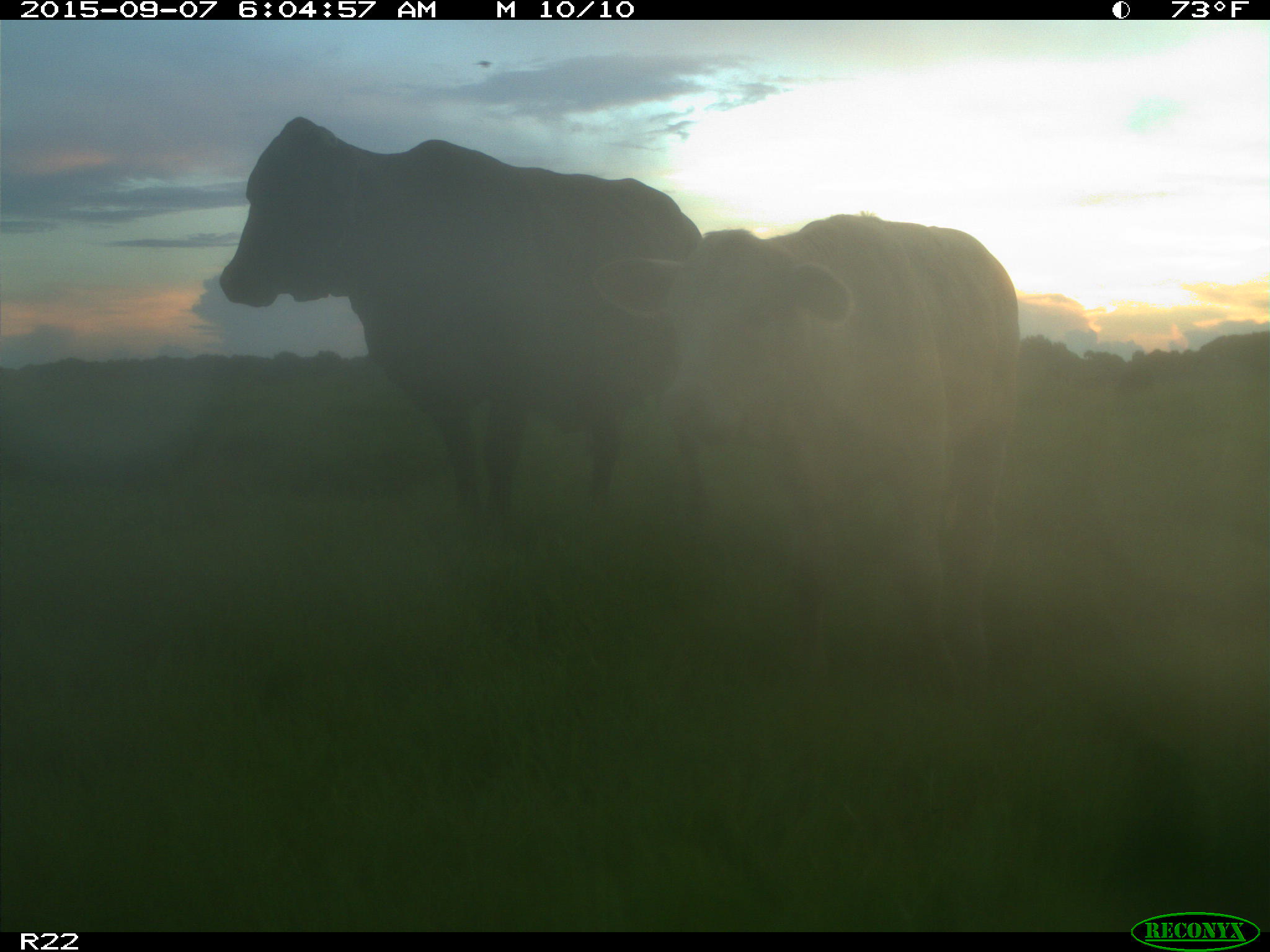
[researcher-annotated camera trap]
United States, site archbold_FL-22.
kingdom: Animalia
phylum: Chordata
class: Mammalia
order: Artiodactyla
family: Bovidae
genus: Bos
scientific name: Bos taurus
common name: domestic cow